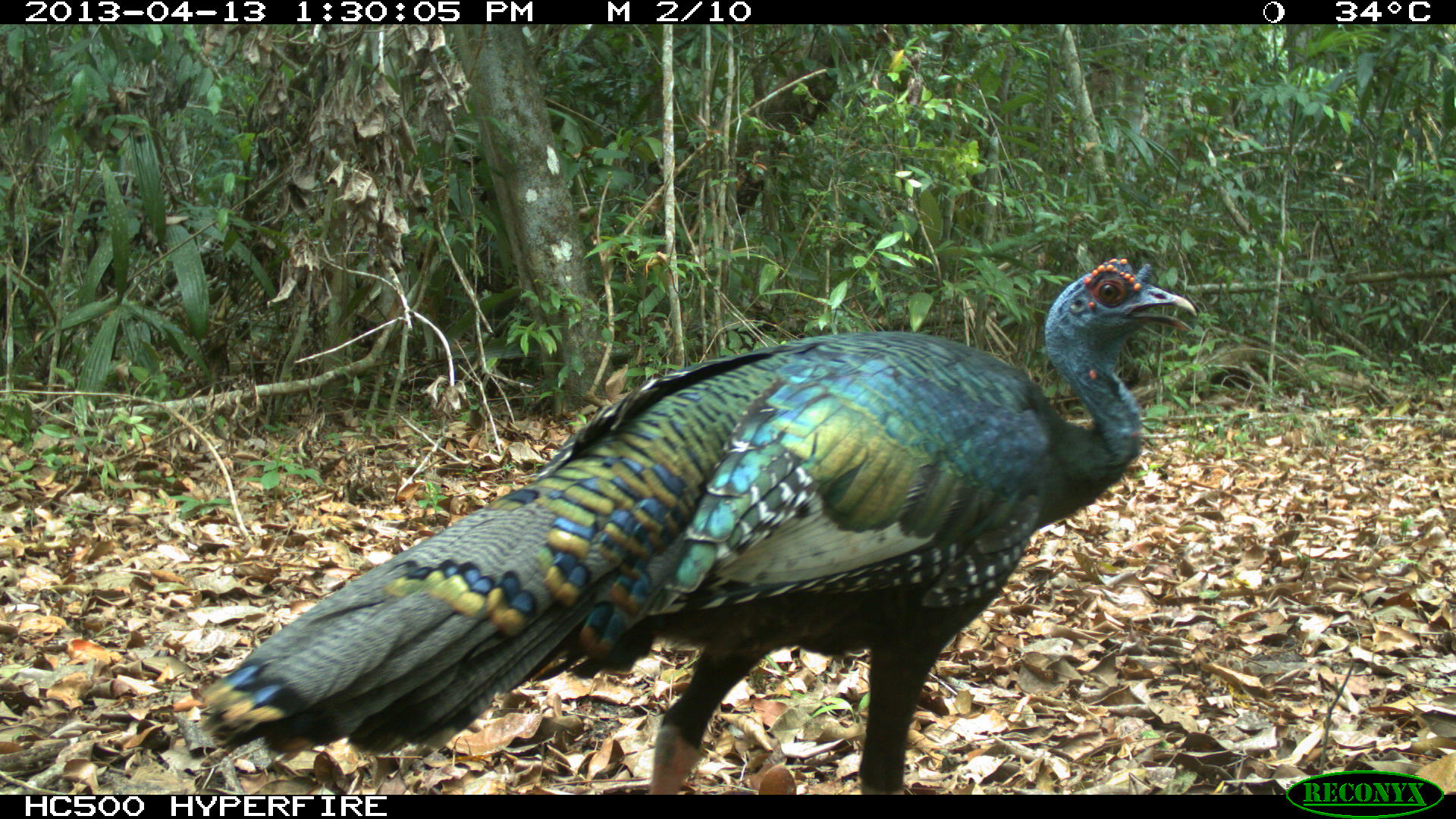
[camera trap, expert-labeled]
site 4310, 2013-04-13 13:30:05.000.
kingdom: Animalia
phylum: Chordata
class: Aves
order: Galliformes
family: Phasianidae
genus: Meleagris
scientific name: Meleagris ocellata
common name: ocellated turkey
Meleagris ocellata (ocellated turkey), count 1, sex male.